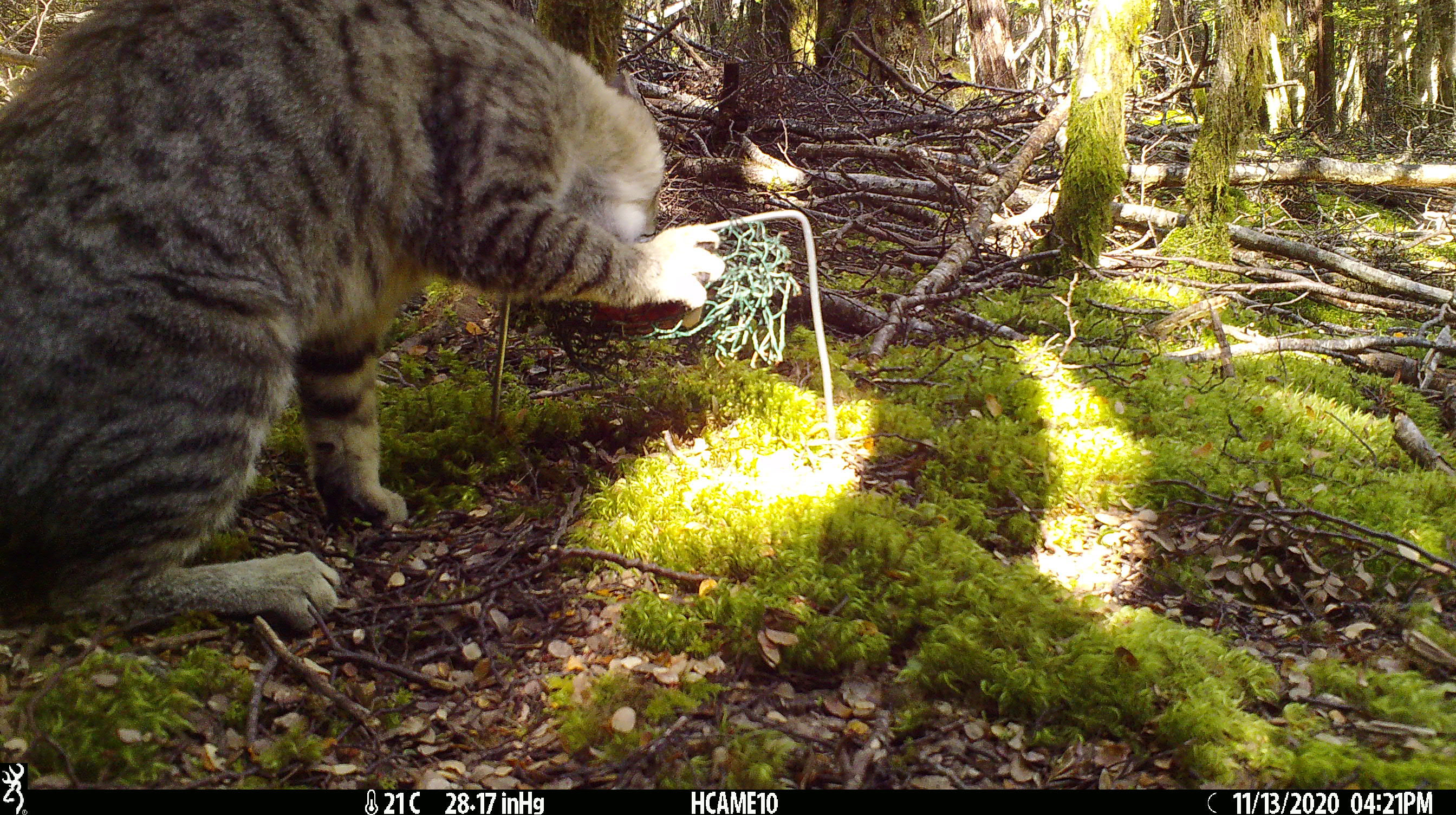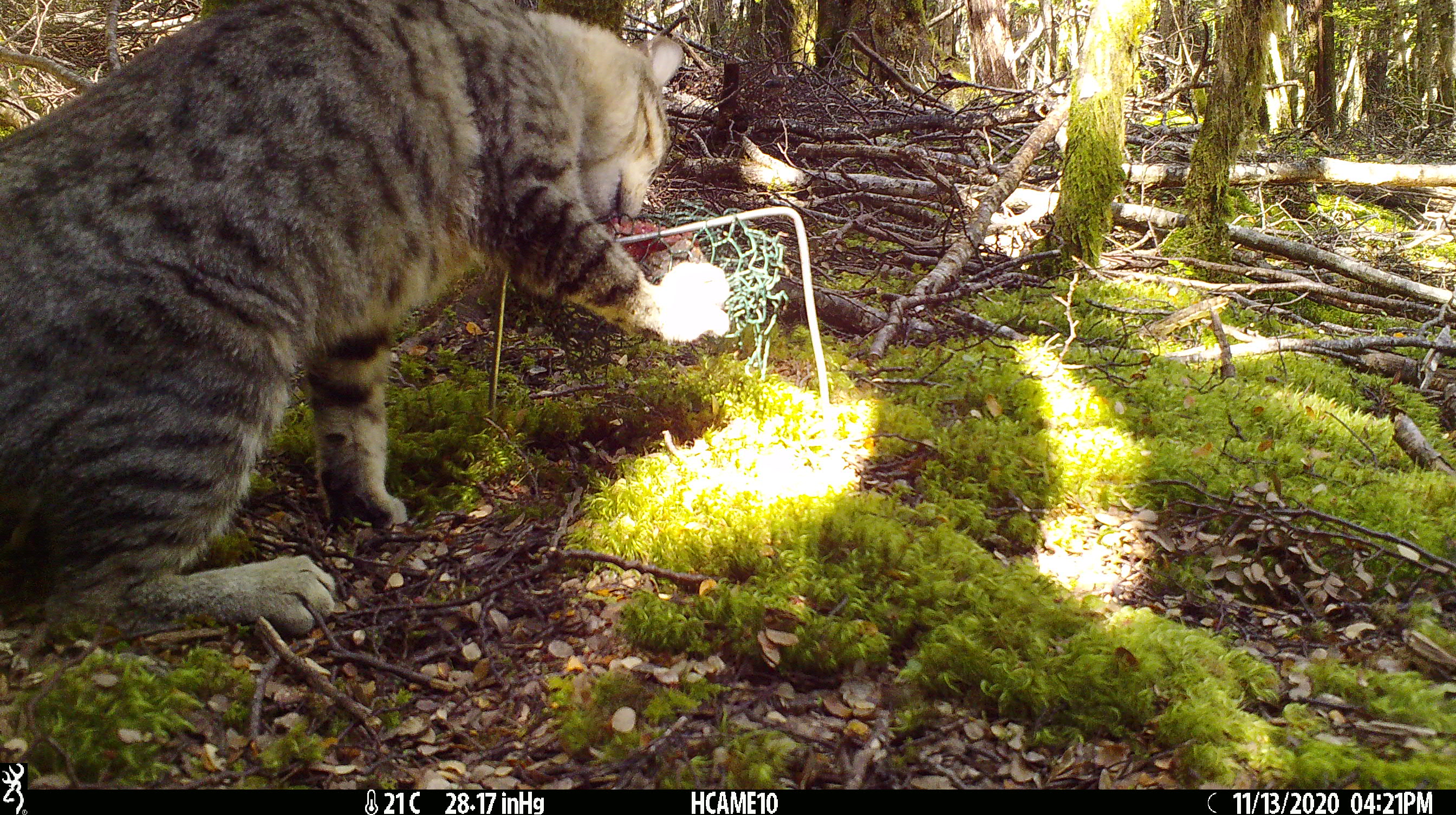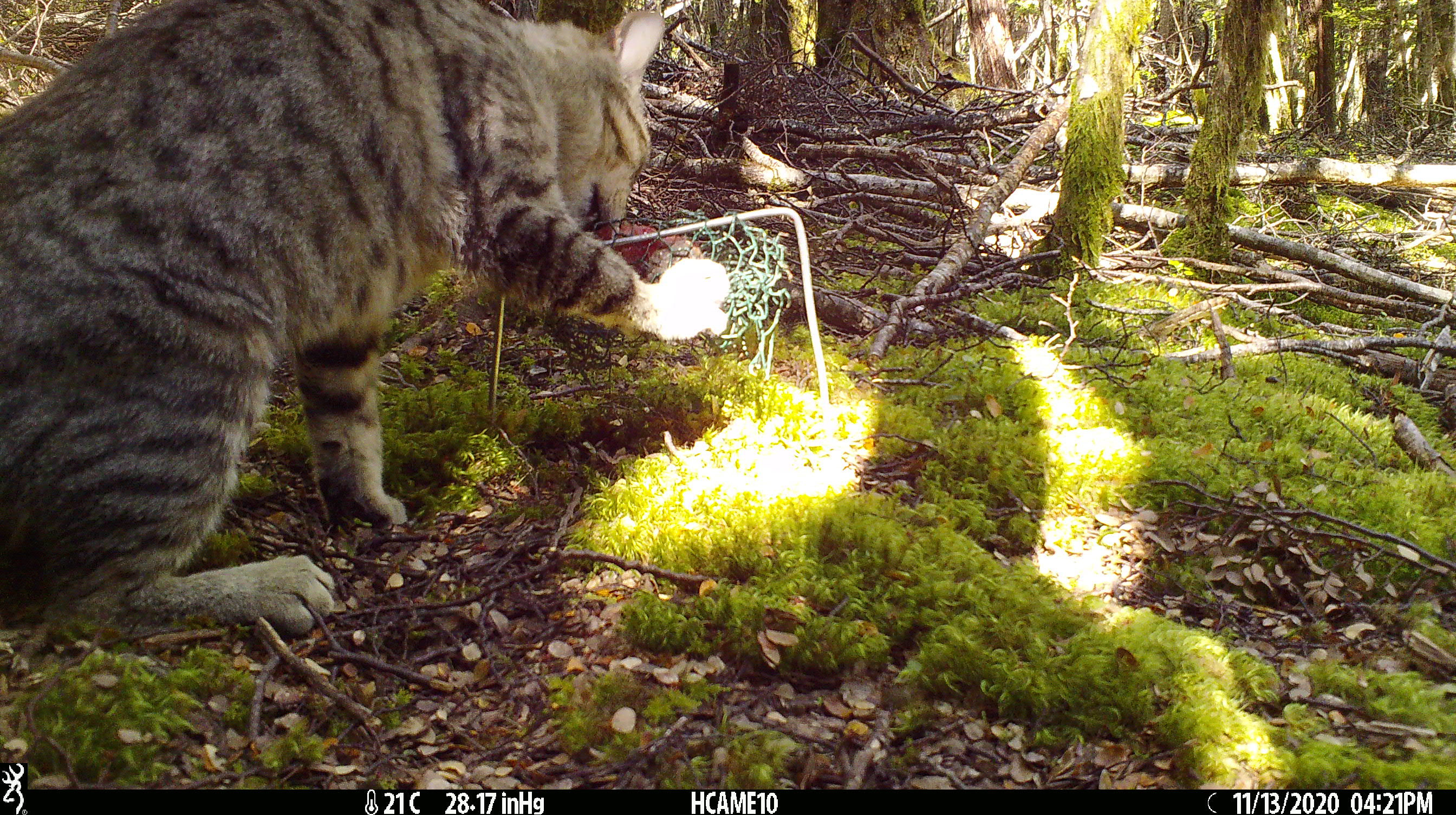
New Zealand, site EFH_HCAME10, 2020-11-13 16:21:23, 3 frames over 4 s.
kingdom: Animalia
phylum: Chordata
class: Mammalia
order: Carnivora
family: Felidae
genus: Felis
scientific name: Felis catus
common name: domestic cat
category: cat